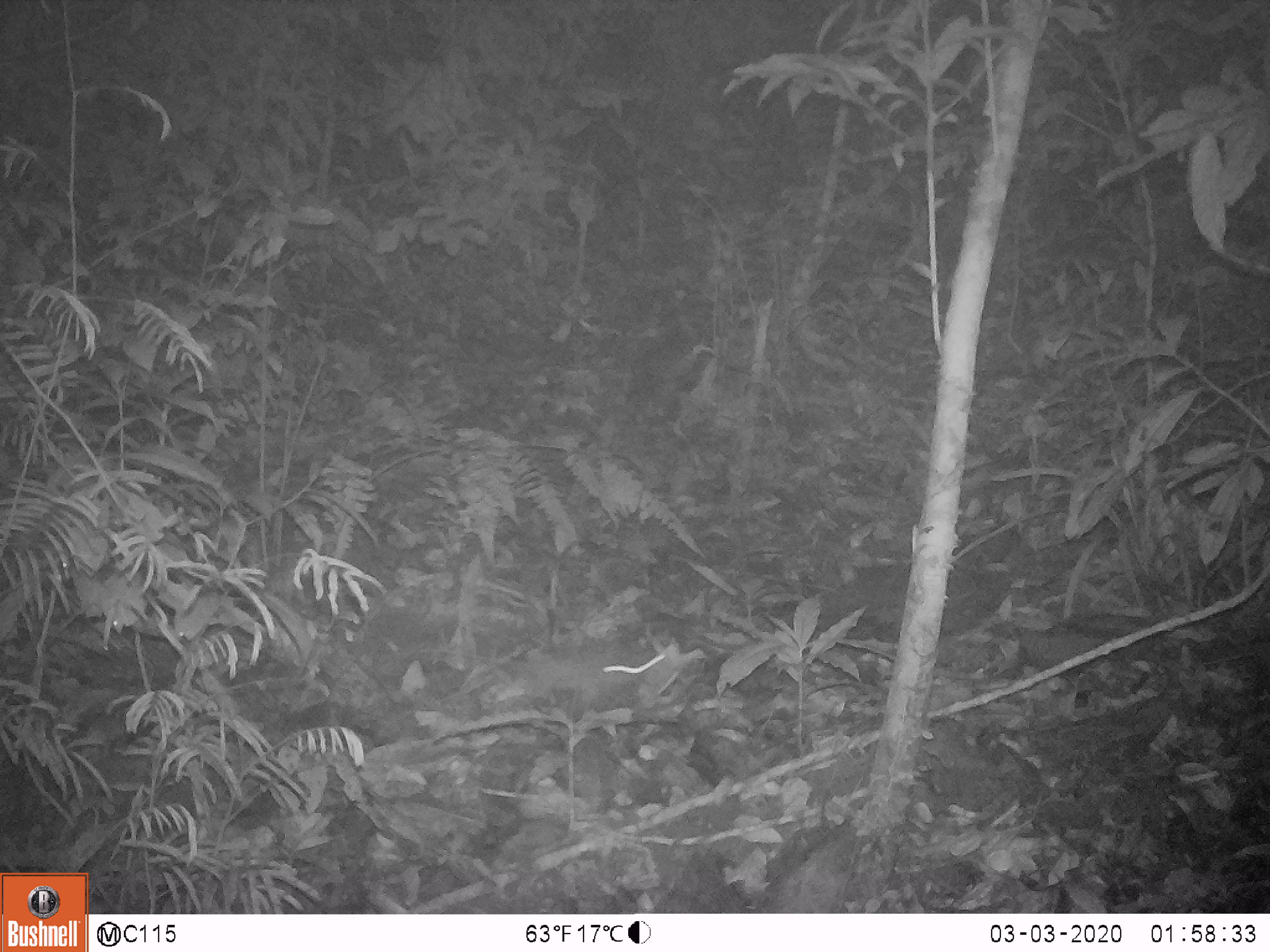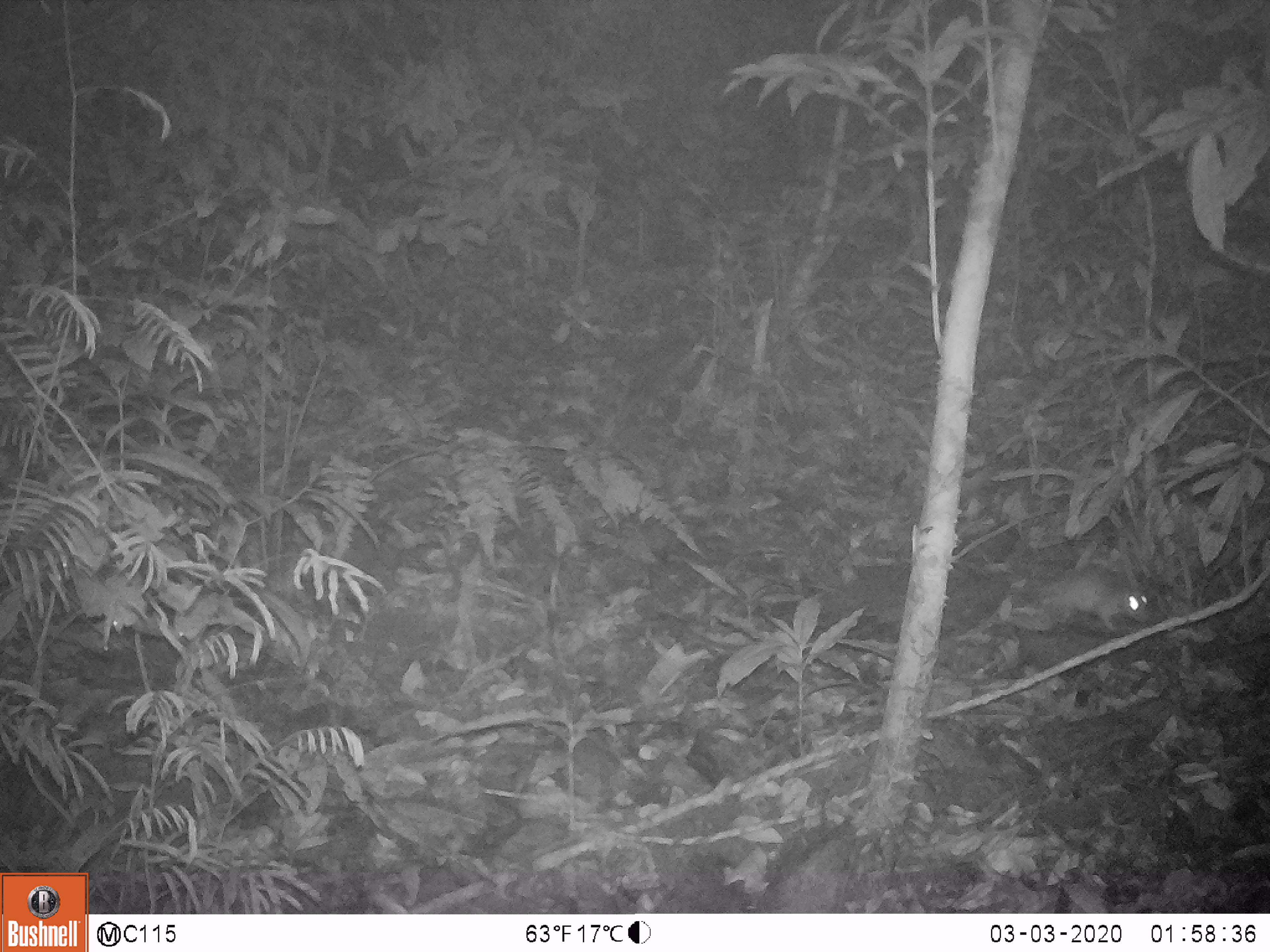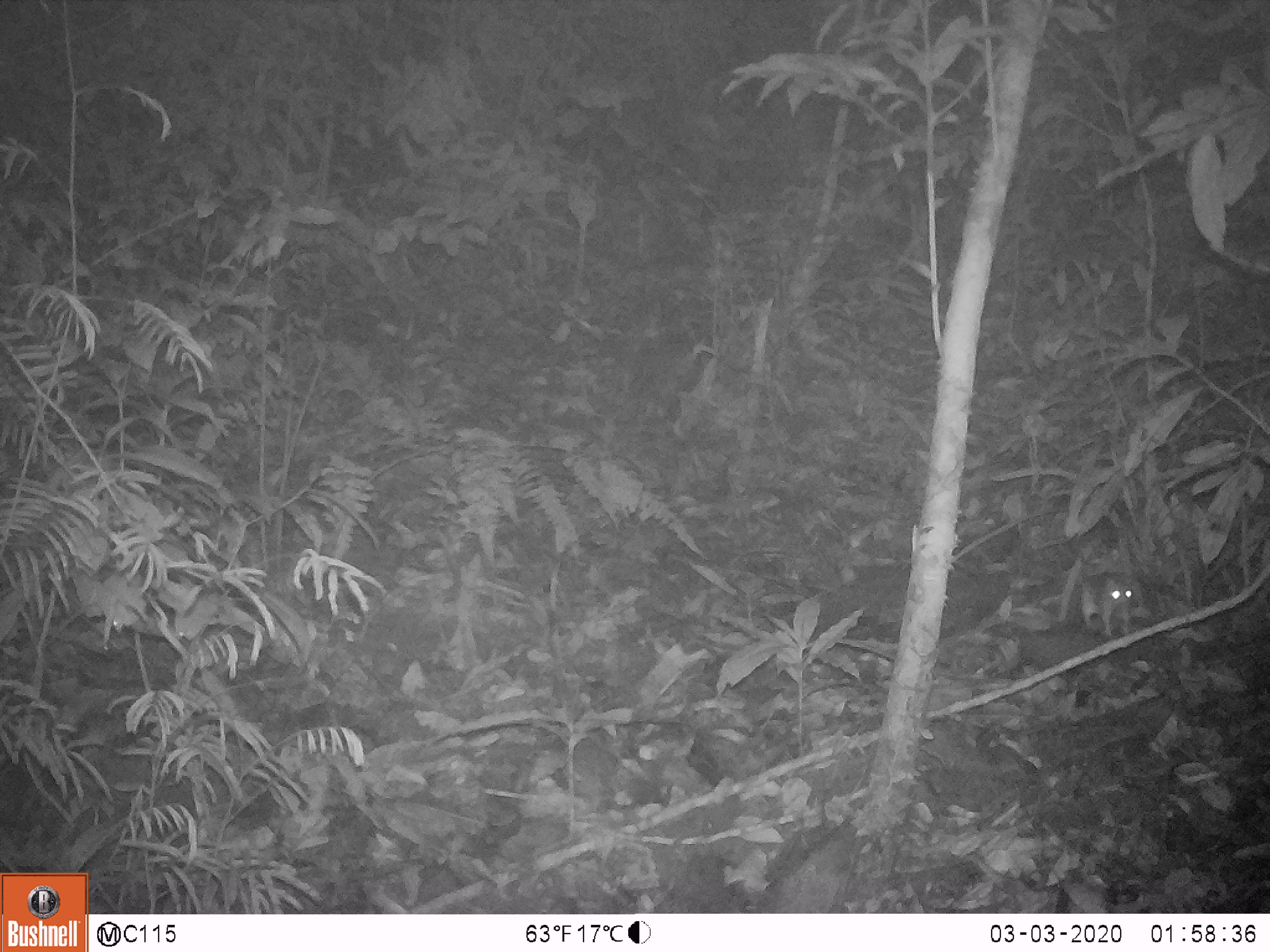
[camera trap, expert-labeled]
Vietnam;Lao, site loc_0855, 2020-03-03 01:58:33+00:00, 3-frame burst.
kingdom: Animalia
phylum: Chordata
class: Mammalia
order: Rodentia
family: Muridae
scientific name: Muridae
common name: old-world mice and rats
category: unidentified murid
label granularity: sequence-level